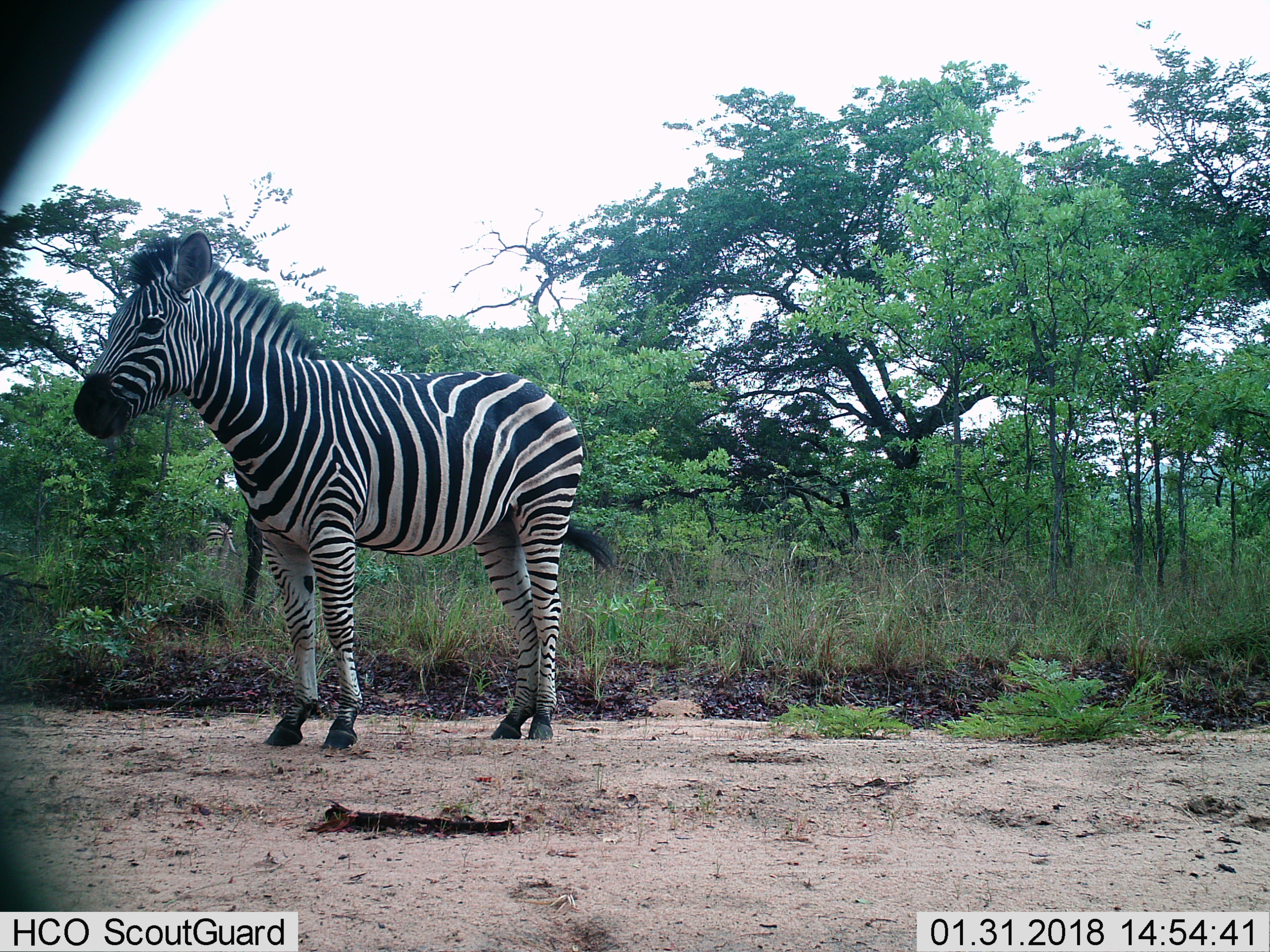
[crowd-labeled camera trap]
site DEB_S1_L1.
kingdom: Animalia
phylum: Chordata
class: Mammalia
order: Perissodactyla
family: Equidae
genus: Equus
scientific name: Equus quagga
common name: plains zebra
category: zebraplains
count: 1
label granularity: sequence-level